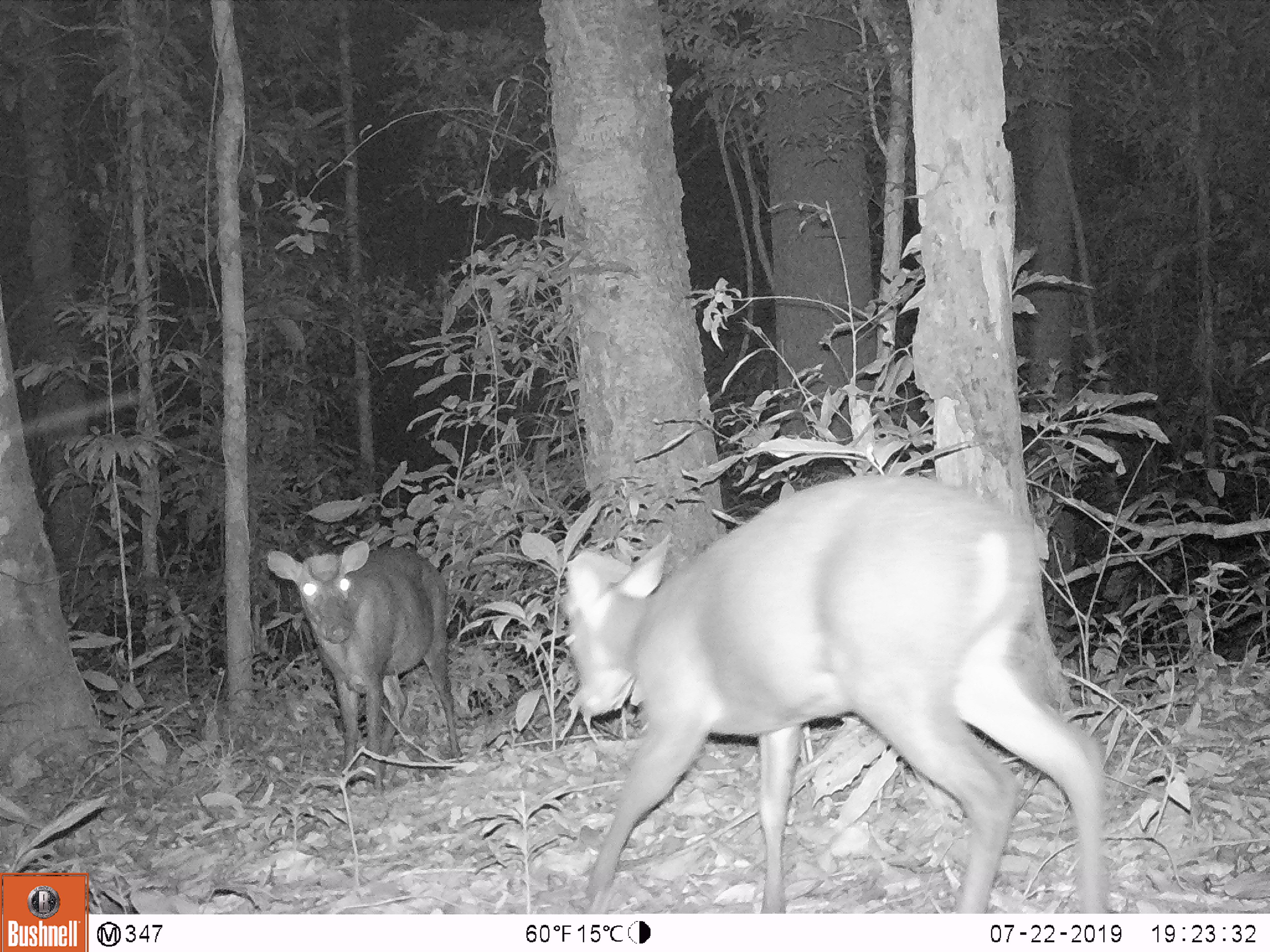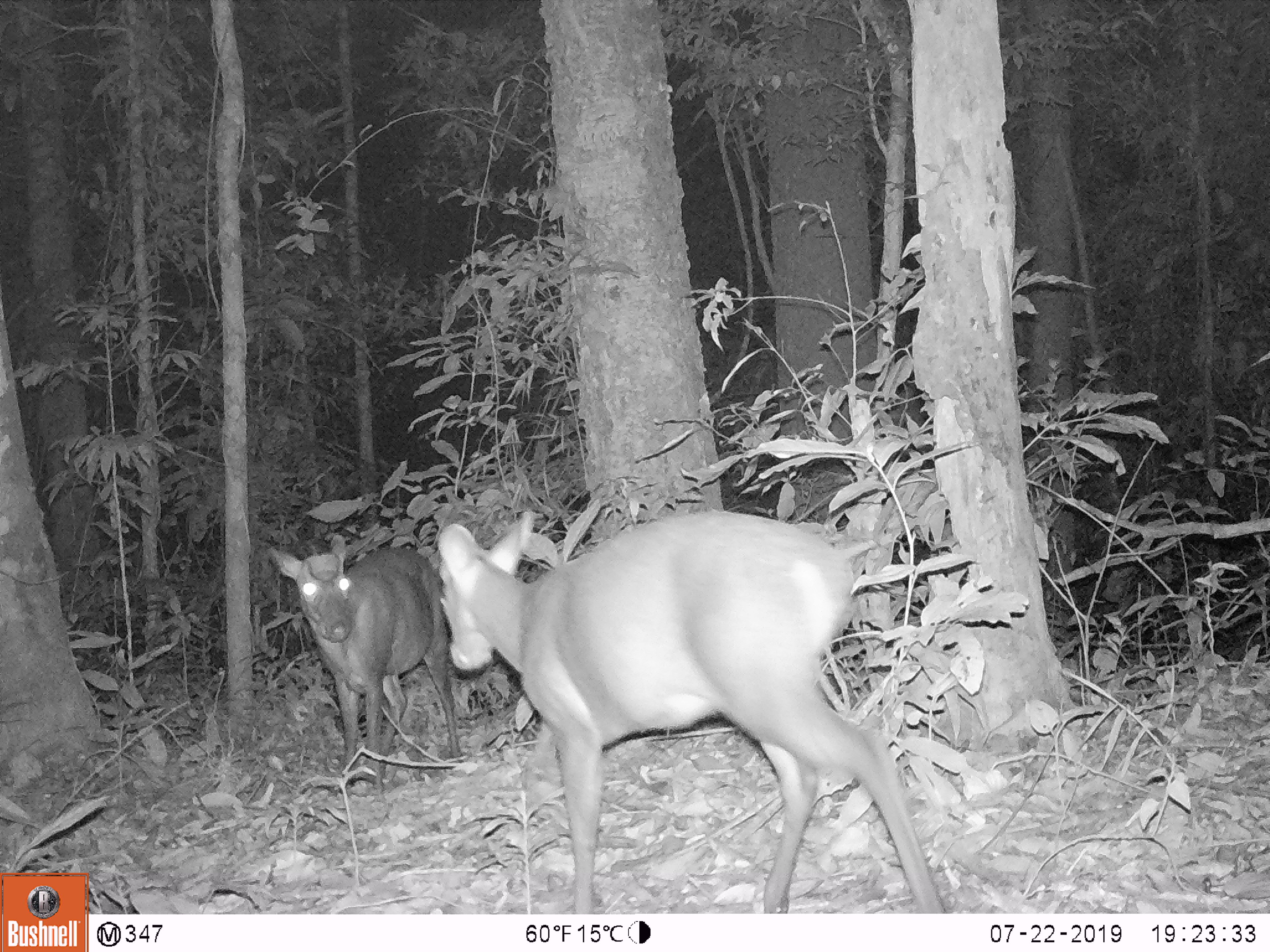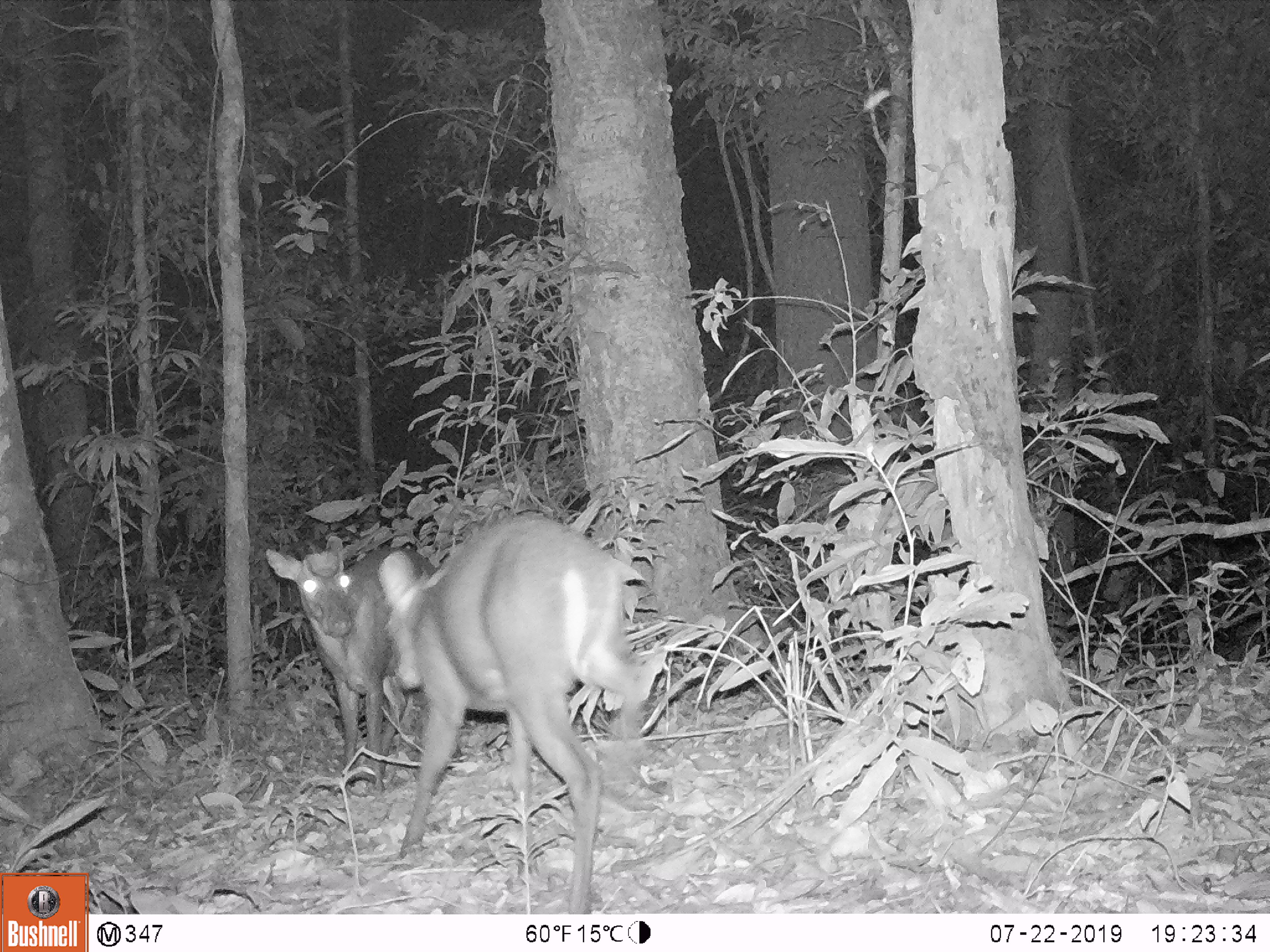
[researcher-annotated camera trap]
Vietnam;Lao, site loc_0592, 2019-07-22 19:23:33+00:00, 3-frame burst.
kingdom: Animalia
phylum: Chordata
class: Mammalia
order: Artiodactyla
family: Cervidae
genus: Muntiacus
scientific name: Muntiacus rooseveltorum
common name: roosevelt's muntjac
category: roosevelts muntjac group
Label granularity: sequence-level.